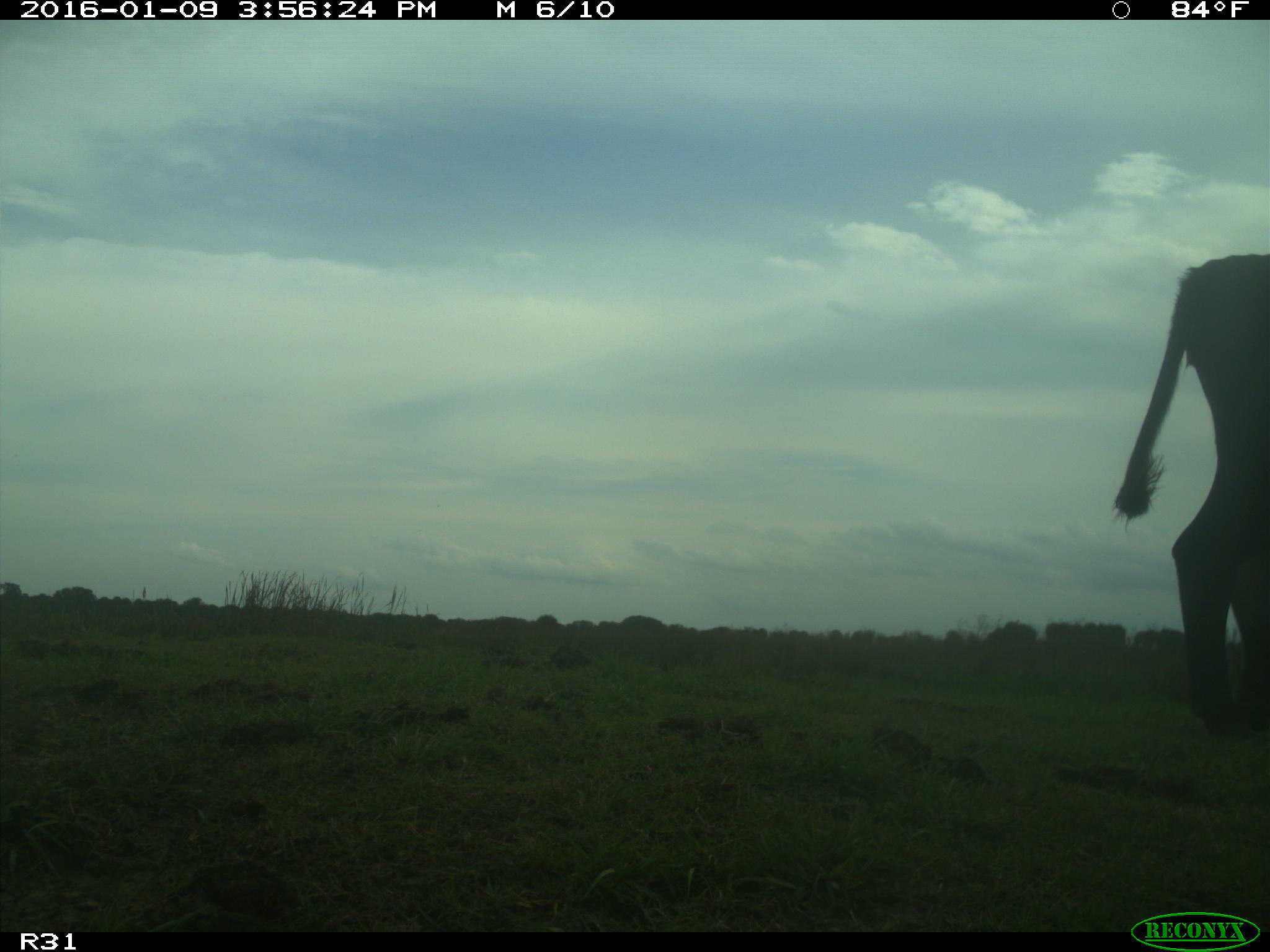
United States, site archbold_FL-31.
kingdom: Animalia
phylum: Chordata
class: Mammalia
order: Artiodactyla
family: Bovidae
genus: Bos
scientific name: Bos taurus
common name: domestic cow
Bos taurus (domestic cow).